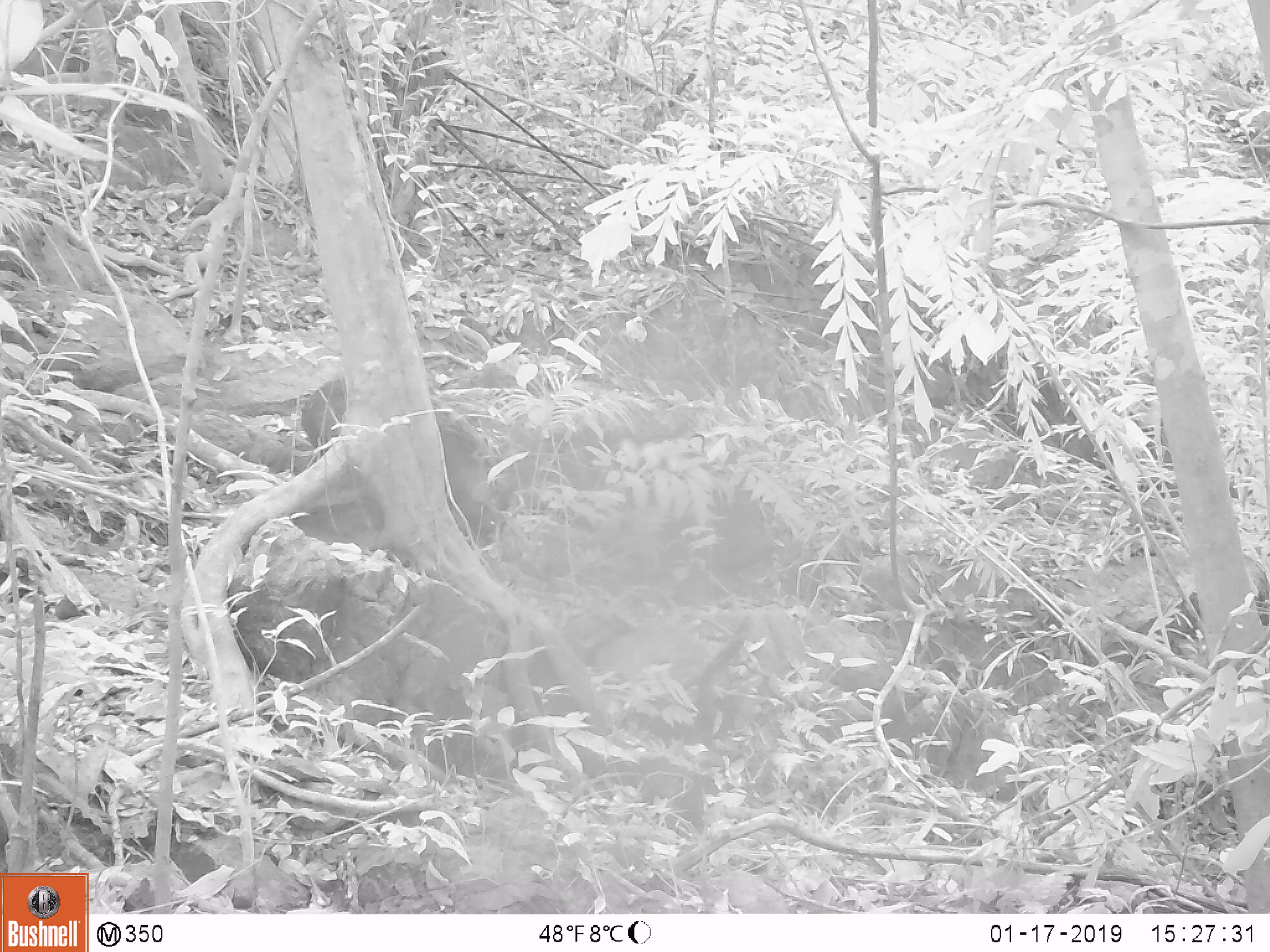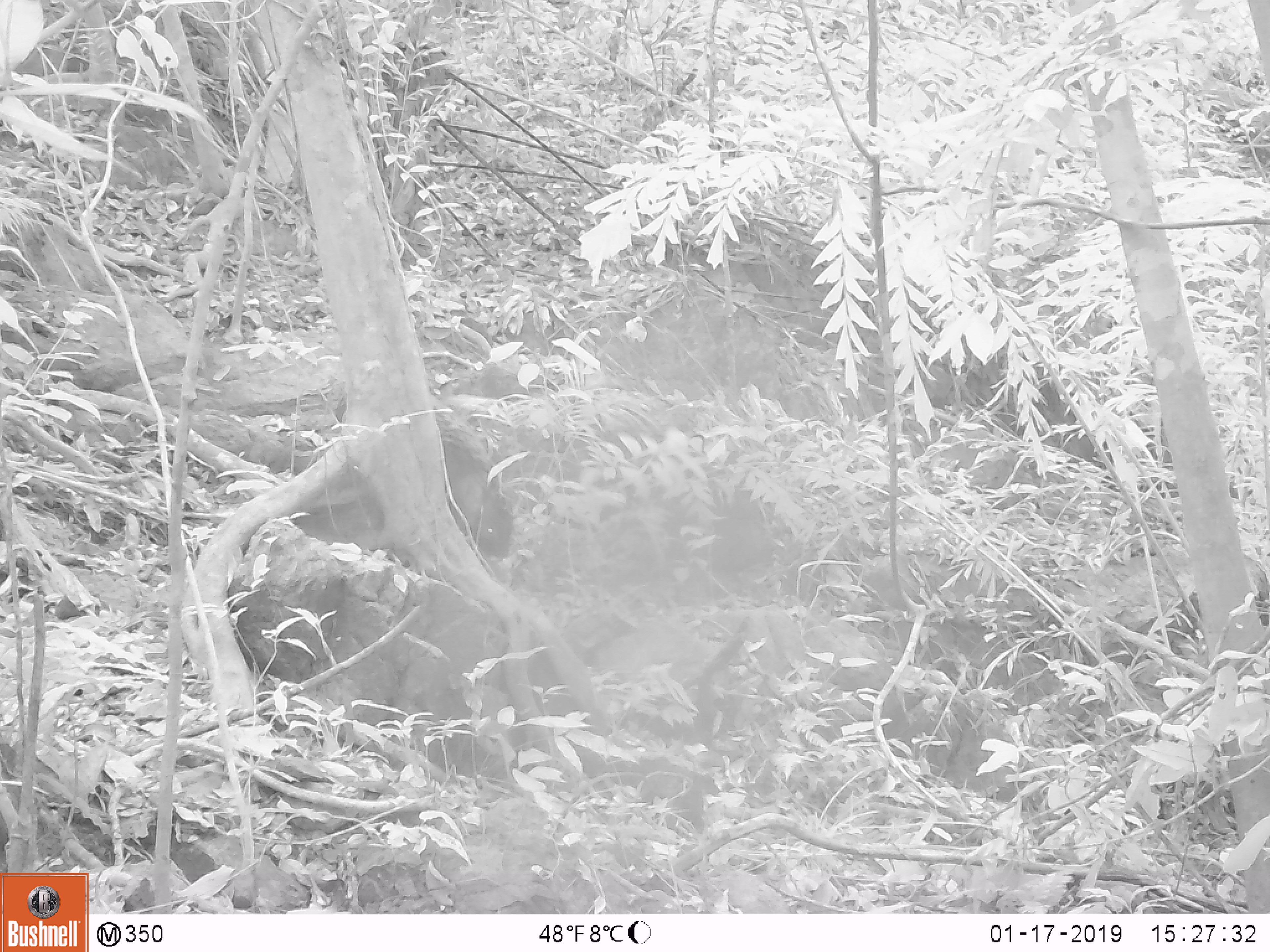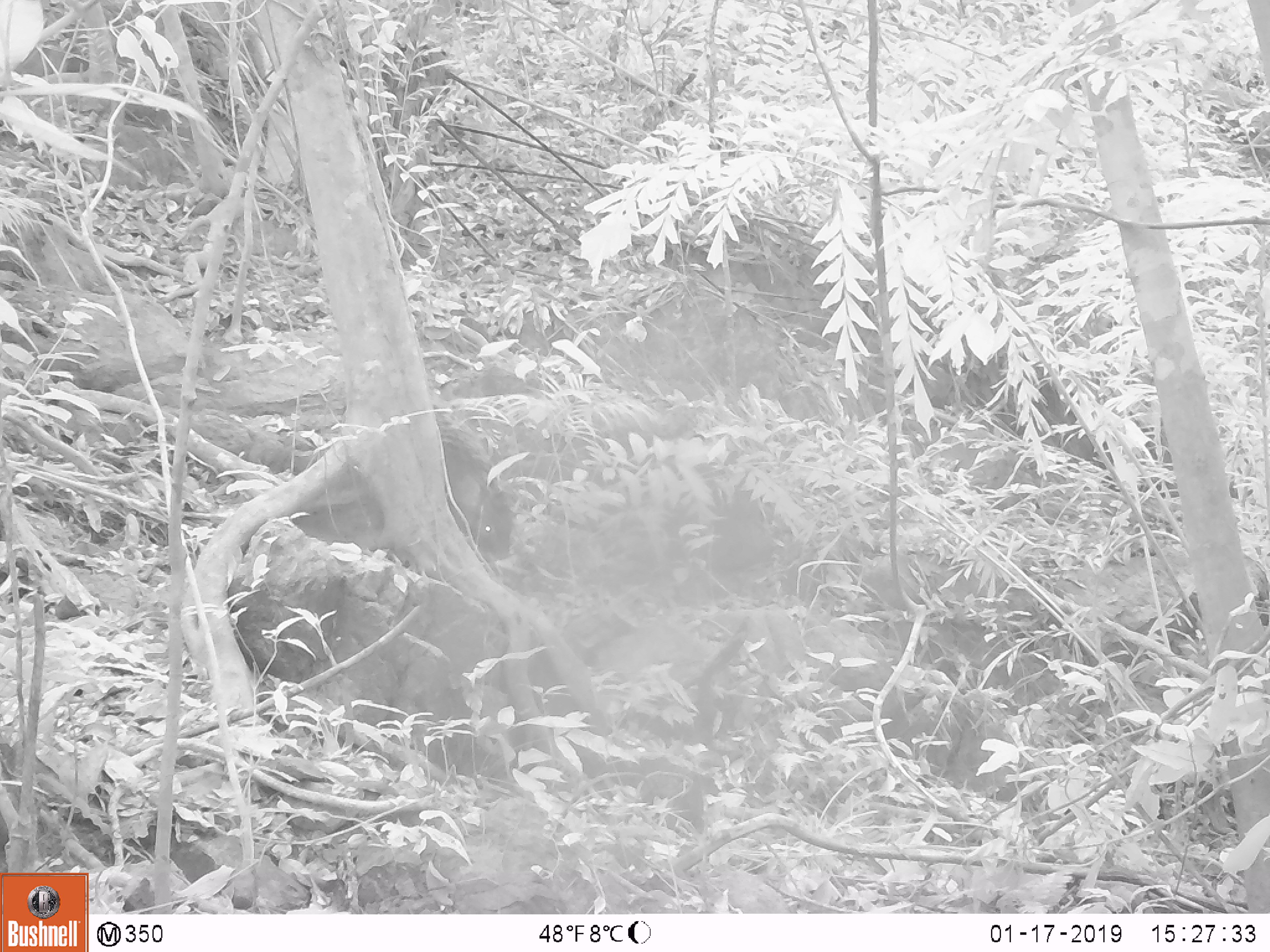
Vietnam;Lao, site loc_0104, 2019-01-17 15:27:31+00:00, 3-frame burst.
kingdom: Animalia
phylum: Chordata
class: Mammalia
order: Artiodactyla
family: Suidae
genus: Sus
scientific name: Sus scrofa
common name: eurasian wild pig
Eurasian wild pig (Sus scrofa). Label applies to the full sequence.